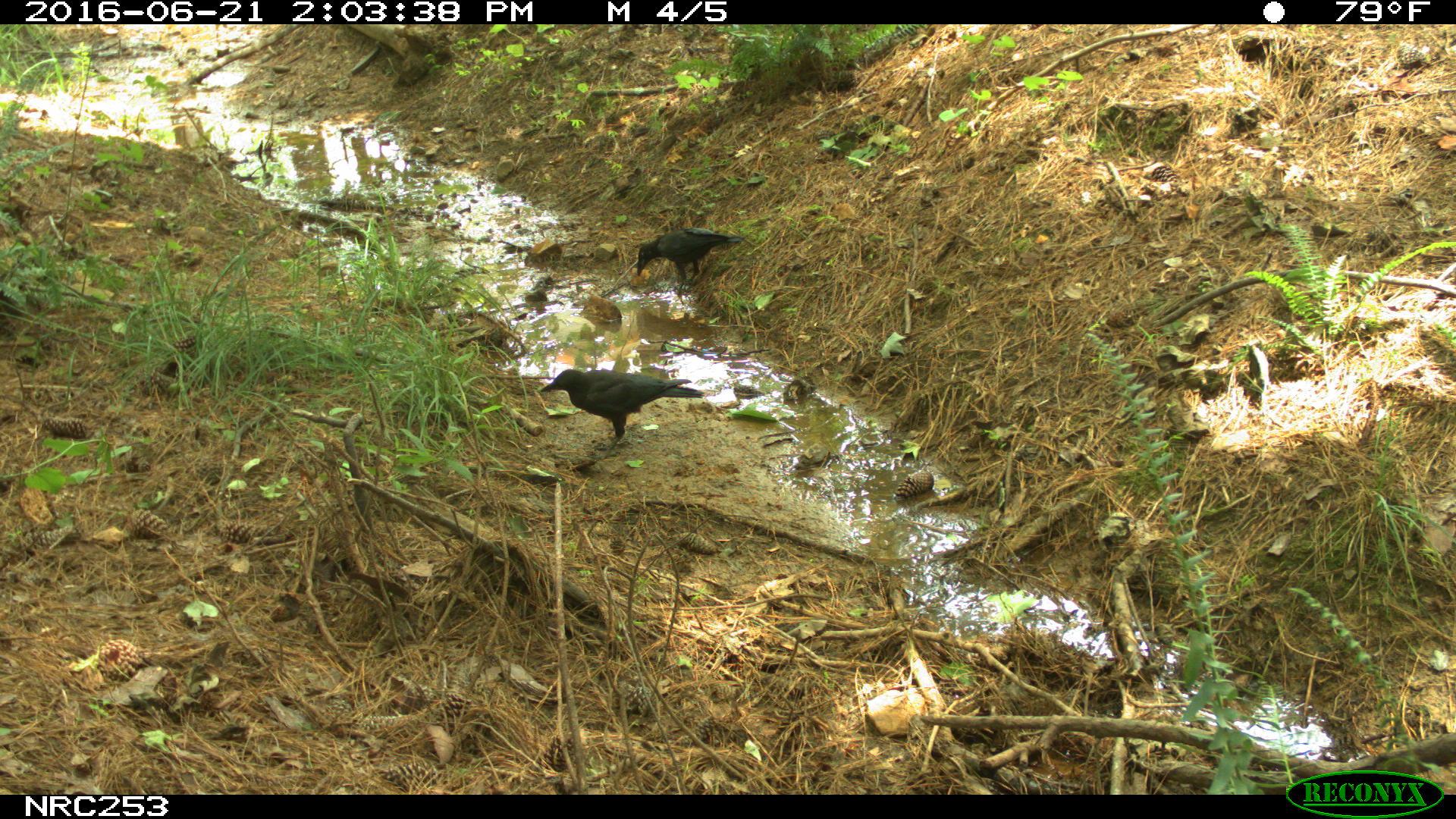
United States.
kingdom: Animalia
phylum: Chordata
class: Aves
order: Passeriformes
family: Corvidae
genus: Corvus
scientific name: Corvus brachyrhynchos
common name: american crow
American Crow (Corvus brachyrhynchos).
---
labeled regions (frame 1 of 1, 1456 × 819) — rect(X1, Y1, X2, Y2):
American Crow: rect(535, 353, 711, 454); rect(627, 219, 737, 284)